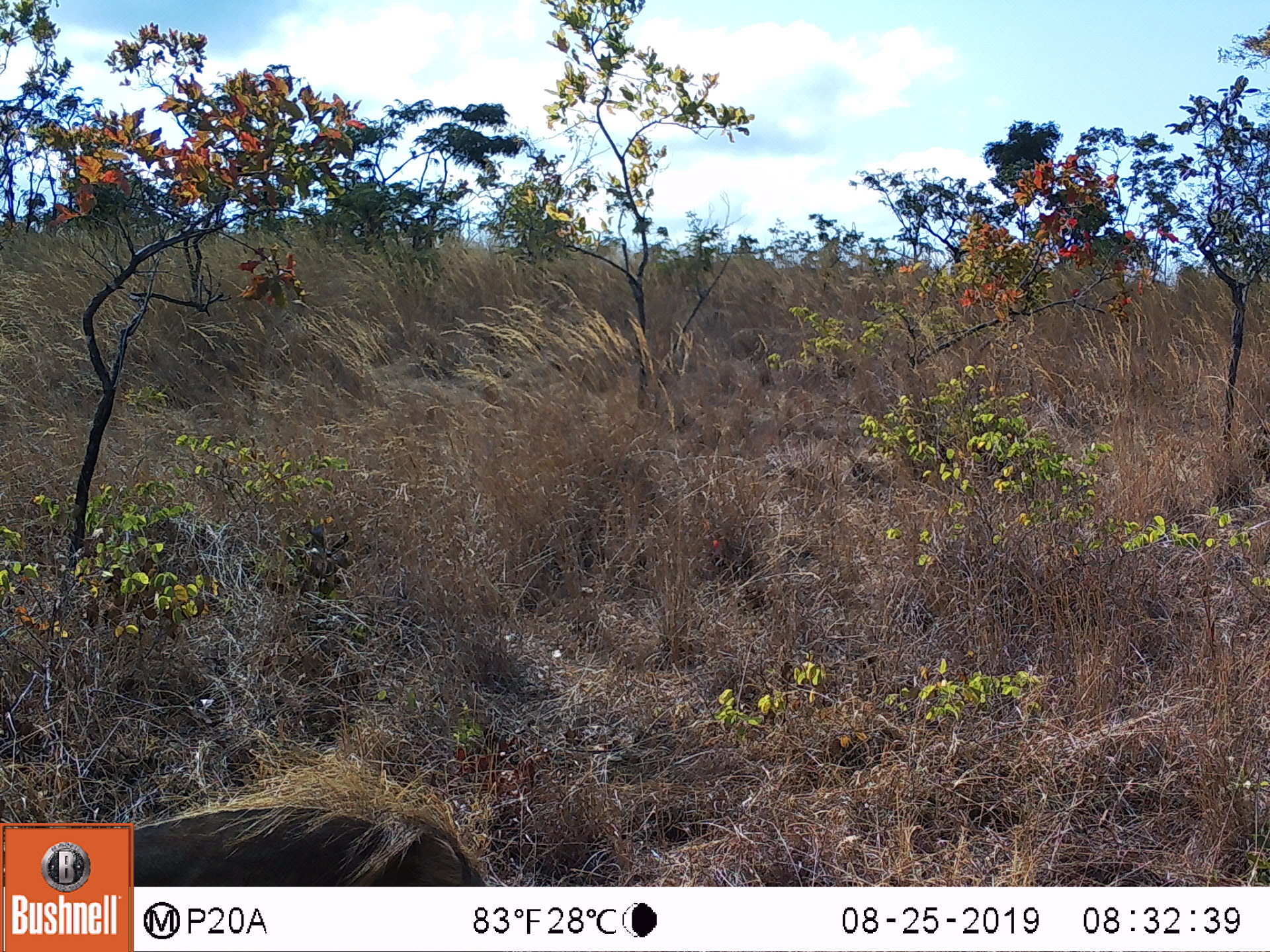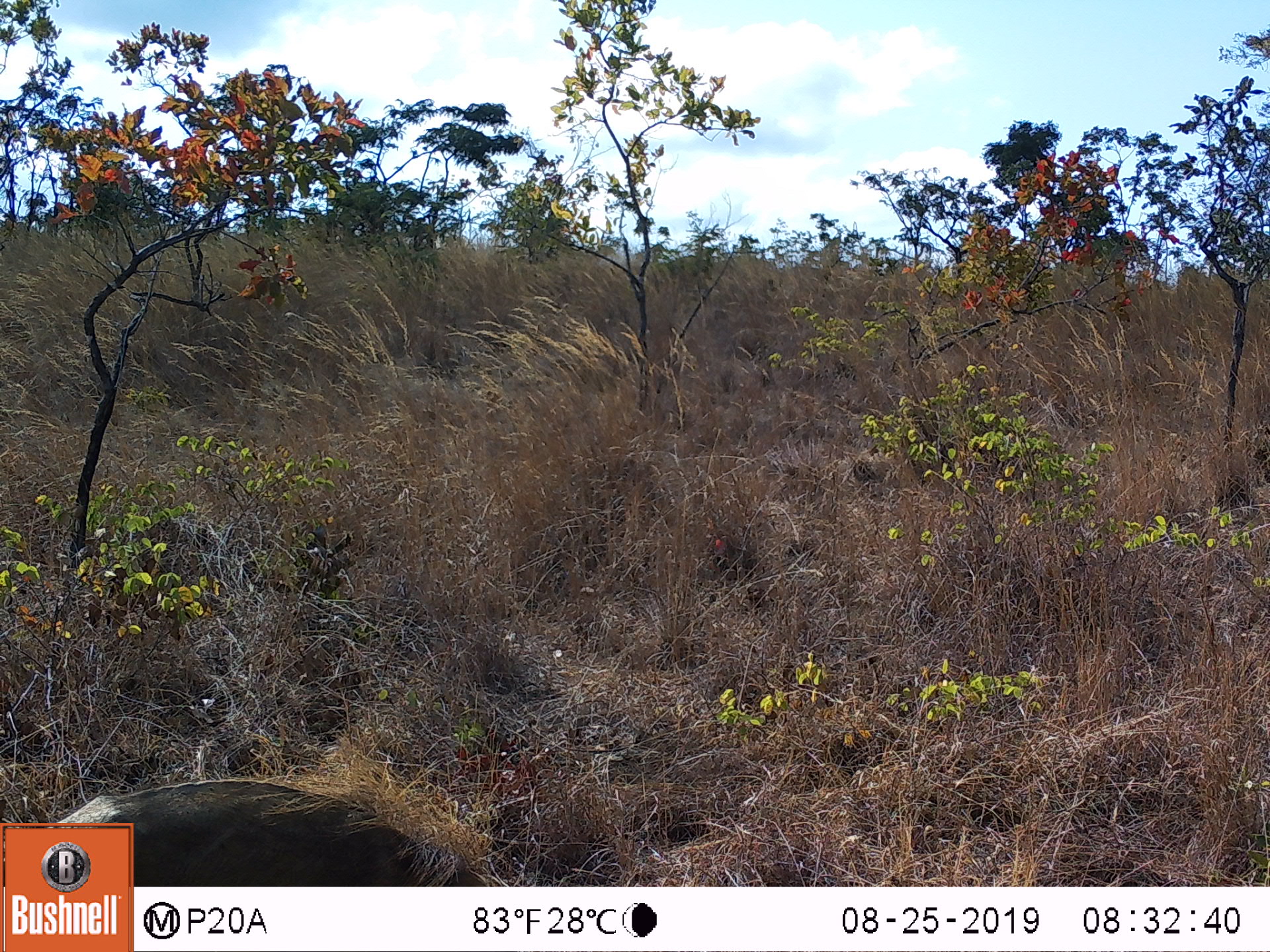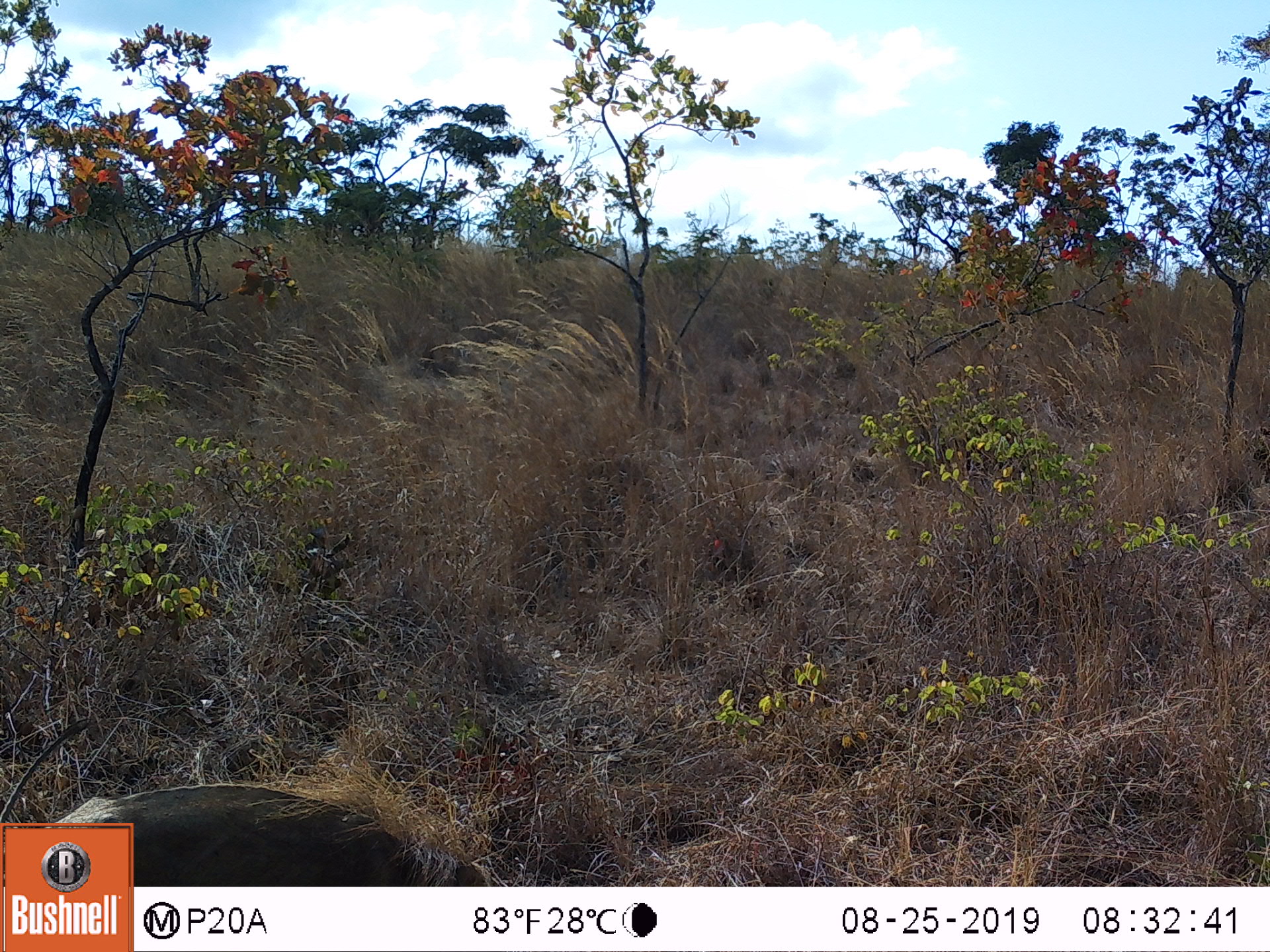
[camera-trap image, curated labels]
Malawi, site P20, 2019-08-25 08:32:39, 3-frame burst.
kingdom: Animalia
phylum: Chordata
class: Mammalia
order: Artiodactyla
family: Suidae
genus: Phacochoerus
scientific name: Phacochoerus africanus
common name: common warthog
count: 1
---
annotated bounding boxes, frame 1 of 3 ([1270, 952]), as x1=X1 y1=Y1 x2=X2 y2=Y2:
common warthog: x1=133 y1=777 x2=477 y2=885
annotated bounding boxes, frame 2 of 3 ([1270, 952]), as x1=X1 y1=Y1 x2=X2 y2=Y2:
common warthog: x1=135 y1=764 x2=499 y2=882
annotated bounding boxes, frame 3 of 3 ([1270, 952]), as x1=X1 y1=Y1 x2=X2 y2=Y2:
common warthog: x1=136 y1=769 x2=499 y2=880